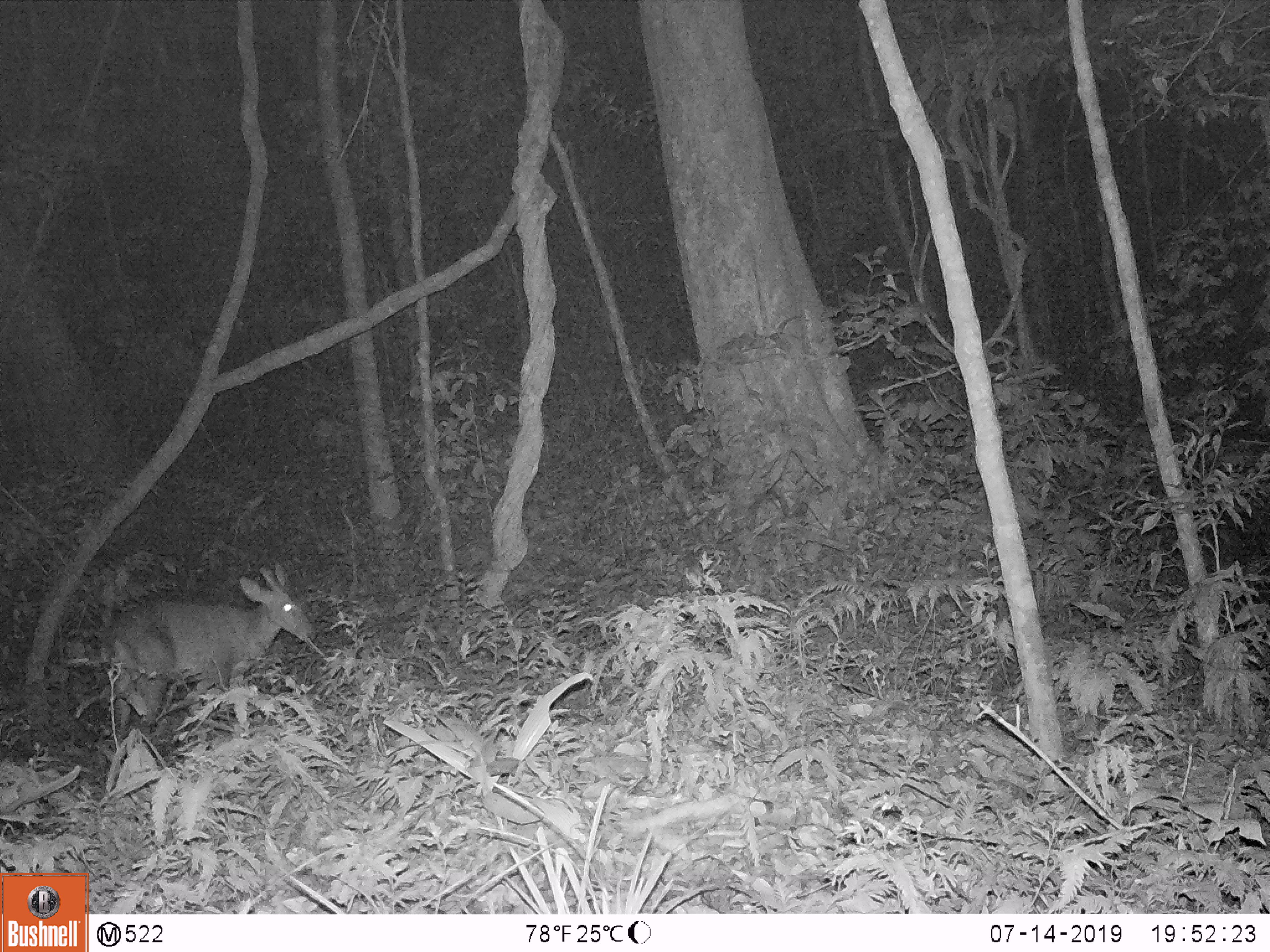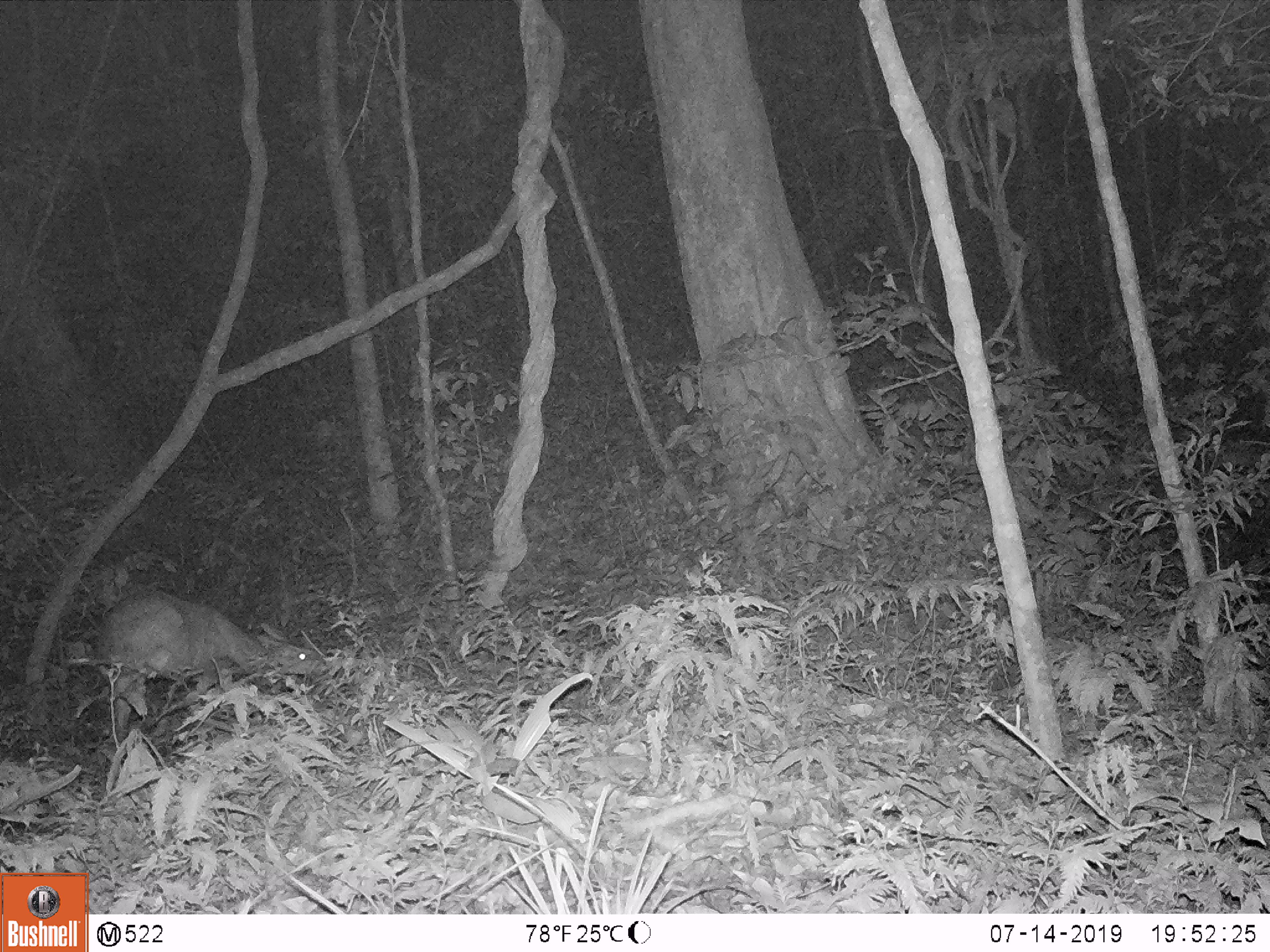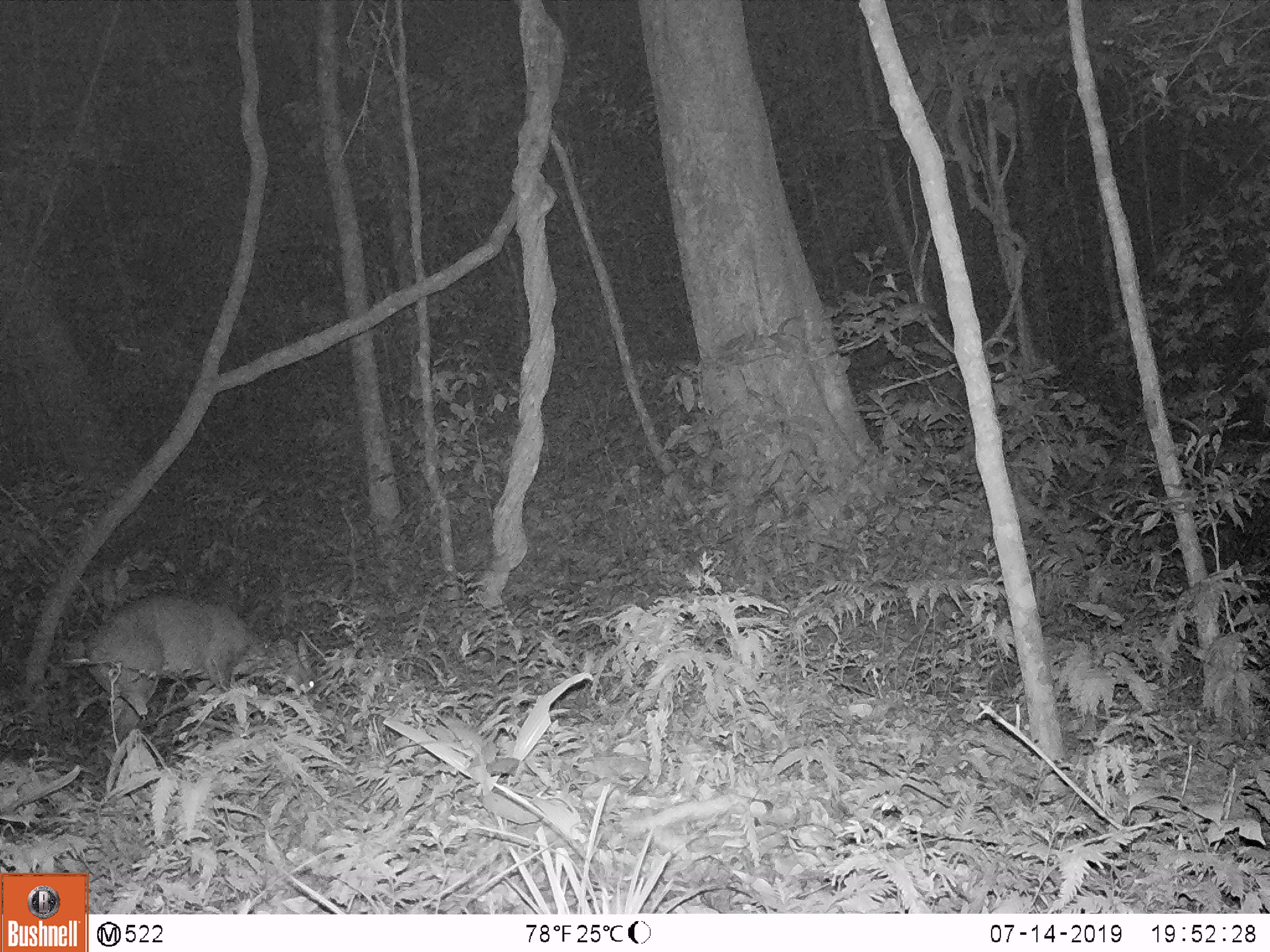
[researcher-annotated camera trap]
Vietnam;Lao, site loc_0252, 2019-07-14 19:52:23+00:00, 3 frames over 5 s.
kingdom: Animalia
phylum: Chordata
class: Mammalia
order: Artiodactyla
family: Cervidae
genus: Muntiacus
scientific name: Muntiacus rooseveltorum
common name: roosevelt's muntjac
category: roosevelts muntjac group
Roosevelts muntjac group (roosevelt's muntjac) (Muntiacus rooseveltorum). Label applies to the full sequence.